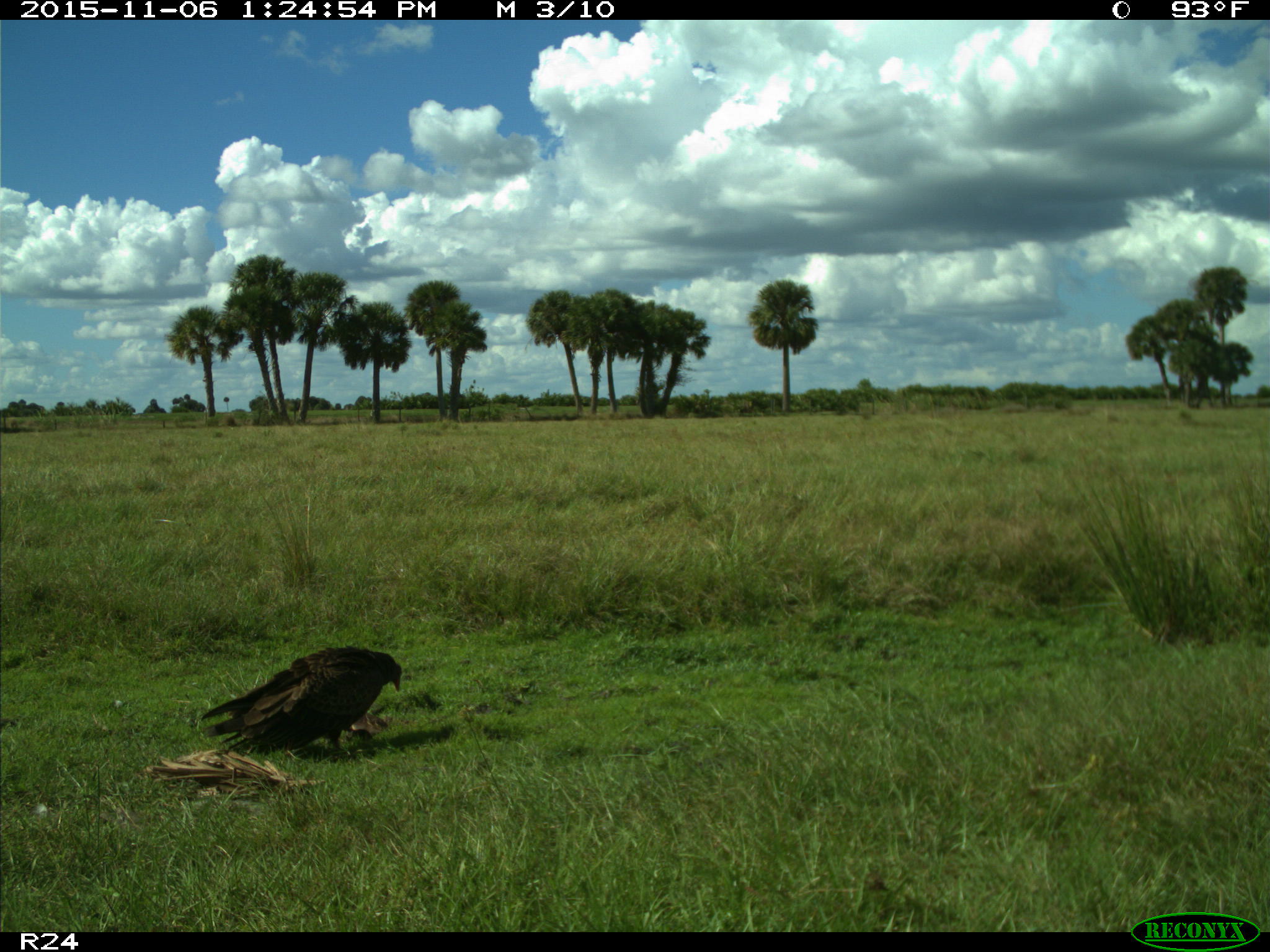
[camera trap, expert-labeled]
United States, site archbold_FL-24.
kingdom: Animalia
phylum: Chordata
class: Aves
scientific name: Aves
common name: birds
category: unidentified bird